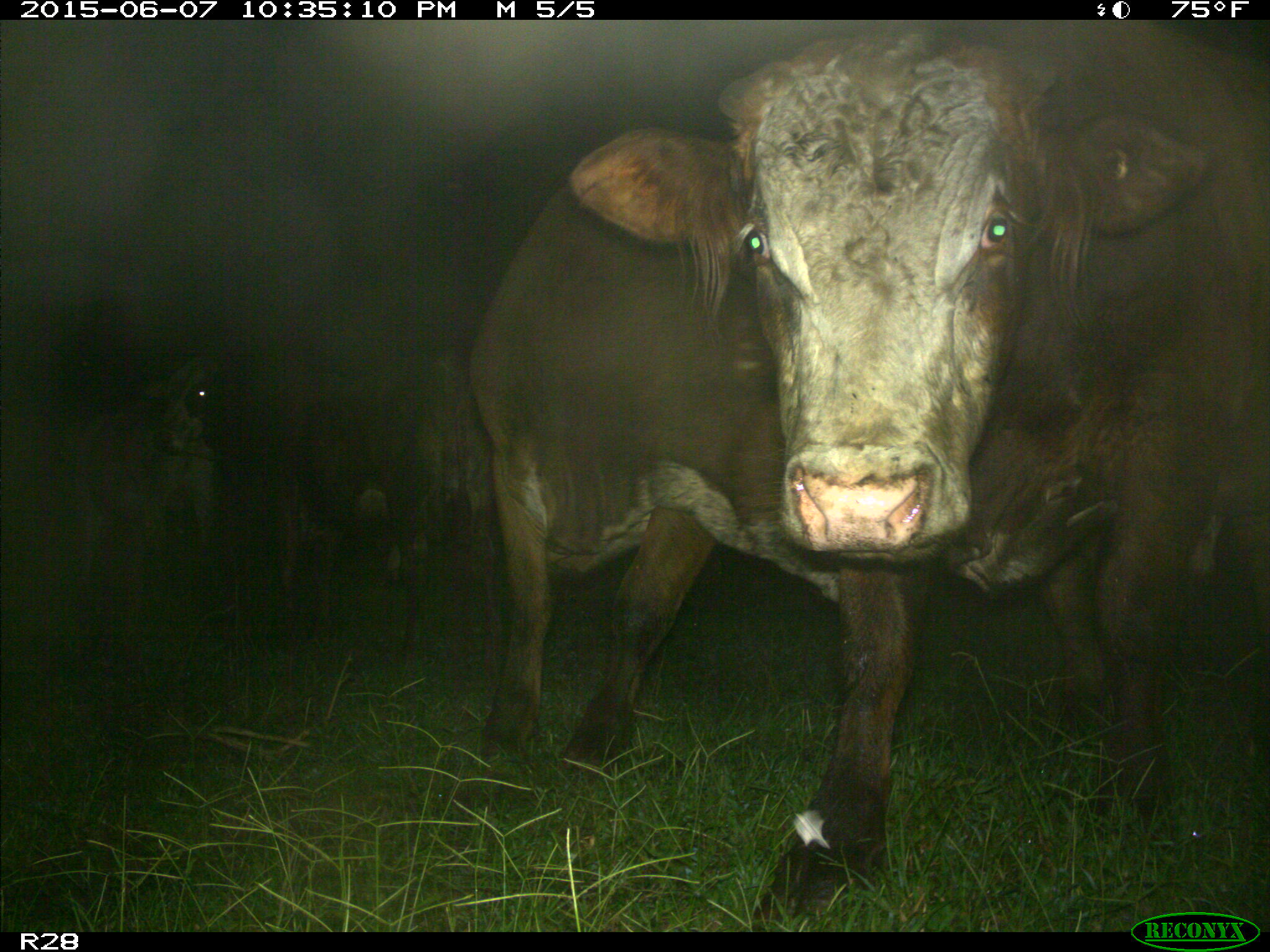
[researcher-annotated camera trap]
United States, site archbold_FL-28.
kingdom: Animalia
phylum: Chordata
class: Mammalia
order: Artiodactyla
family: Bovidae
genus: Bos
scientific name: Bos taurus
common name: domestic cow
Bos taurus (domestic cow).